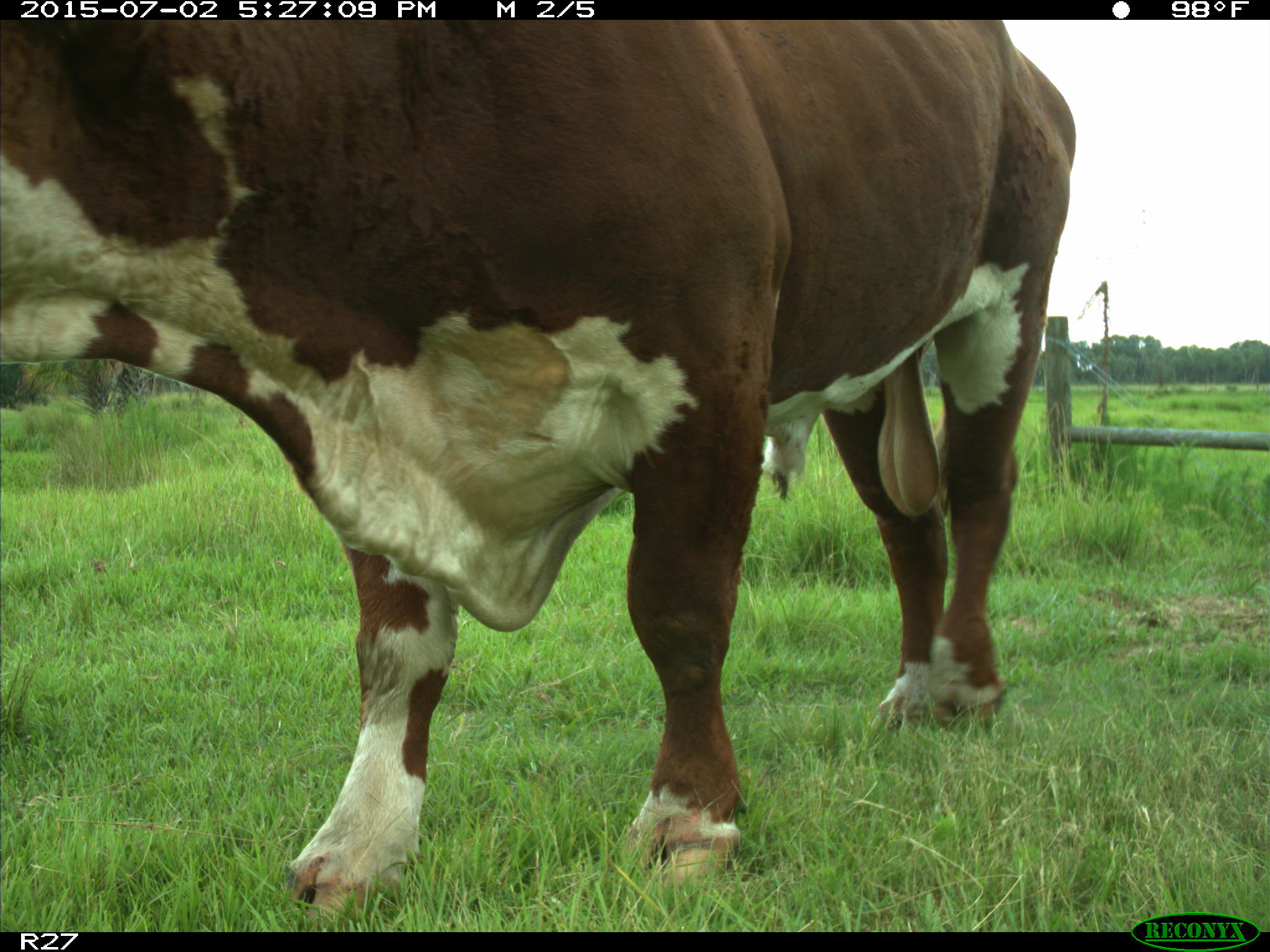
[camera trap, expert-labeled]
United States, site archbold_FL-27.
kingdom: Animalia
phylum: Chordata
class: Mammalia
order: Artiodactyla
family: Bovidae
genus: Bos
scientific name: Bos taurus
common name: domestic cow